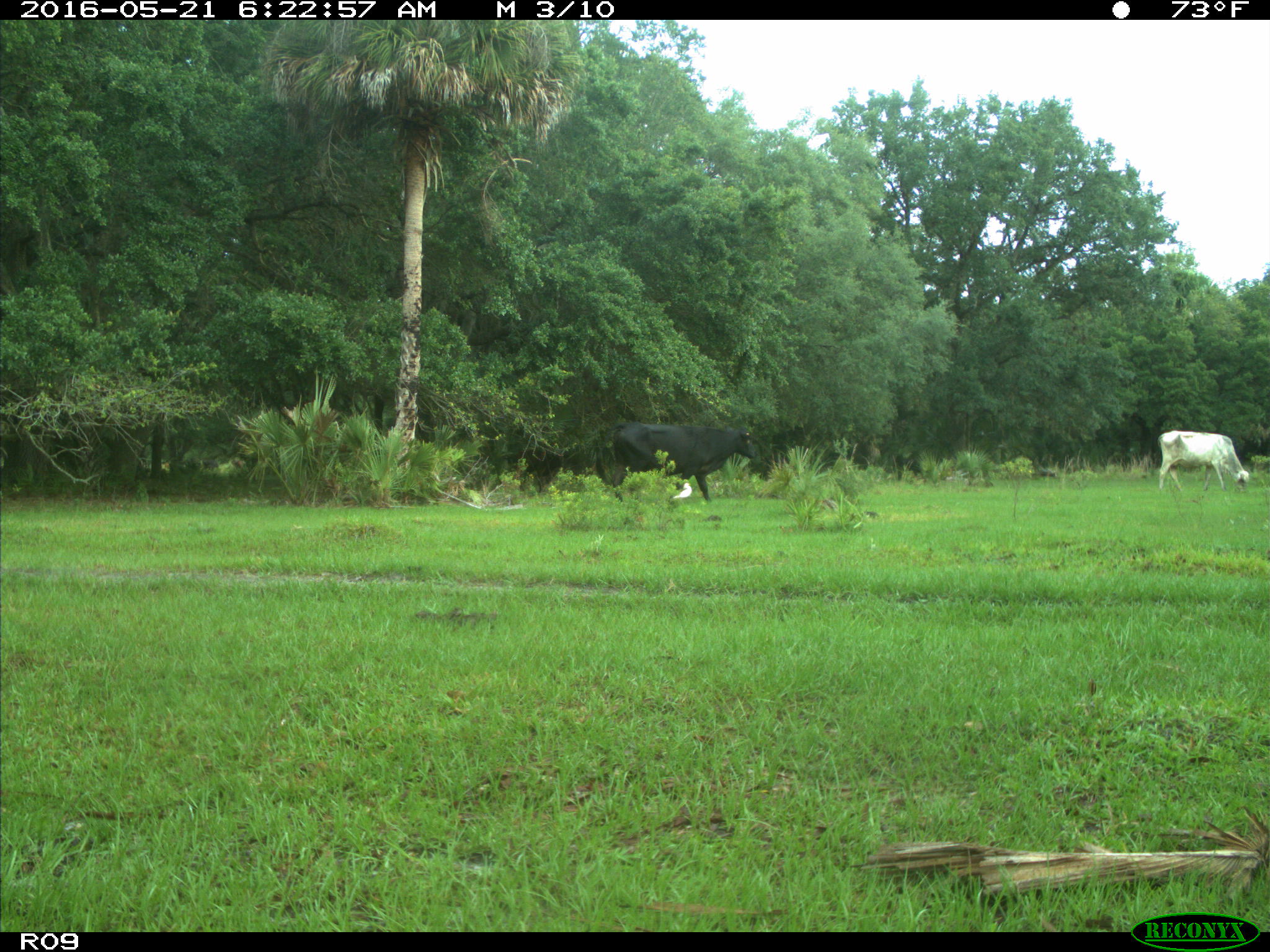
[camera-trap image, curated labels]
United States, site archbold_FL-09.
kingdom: Animalia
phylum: Chordata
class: Mammalia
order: Artiodactyla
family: Bovidae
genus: Bos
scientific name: Bos taurus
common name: domestic cow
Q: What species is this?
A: Bos taurus (domestic cow).